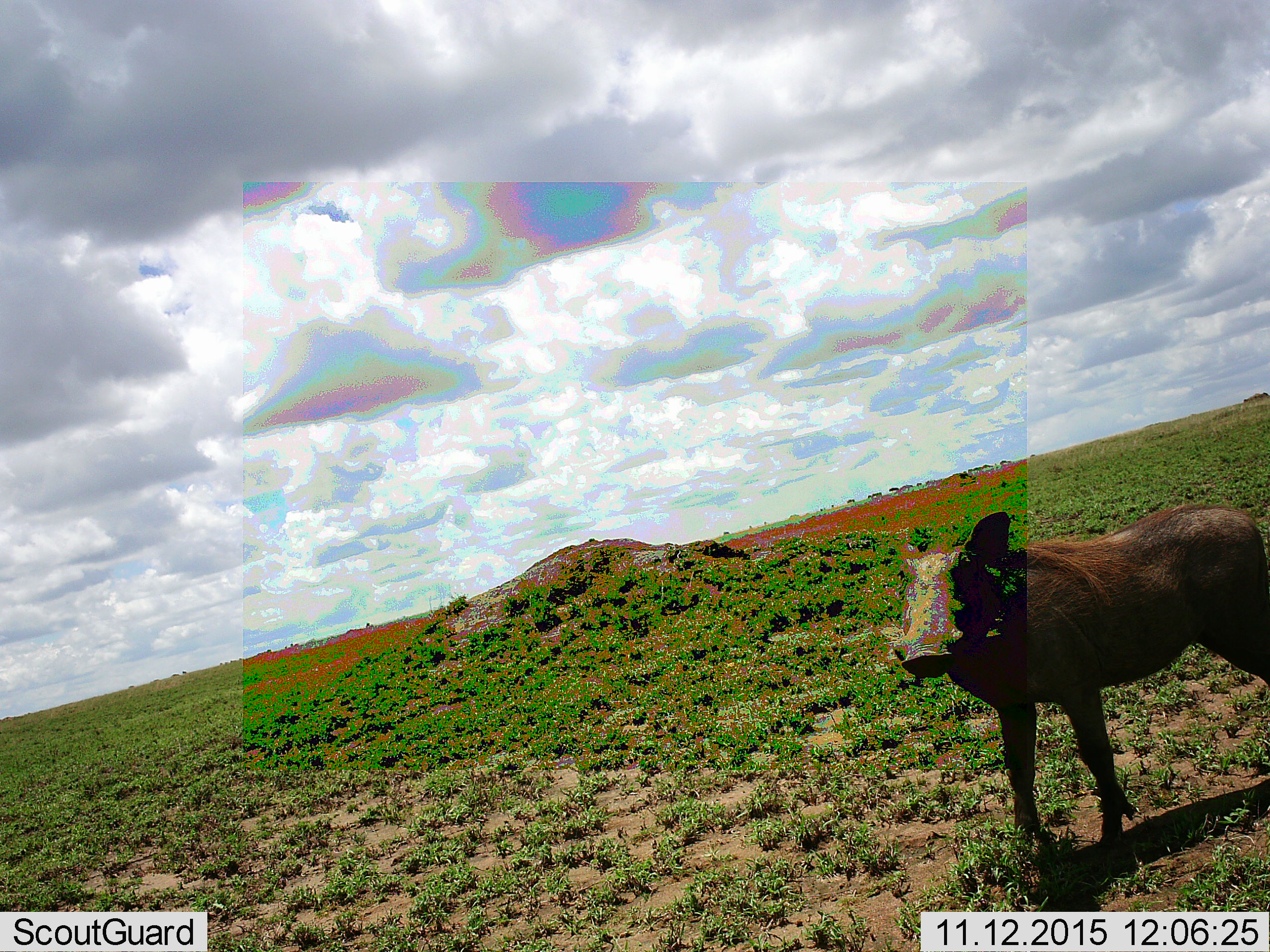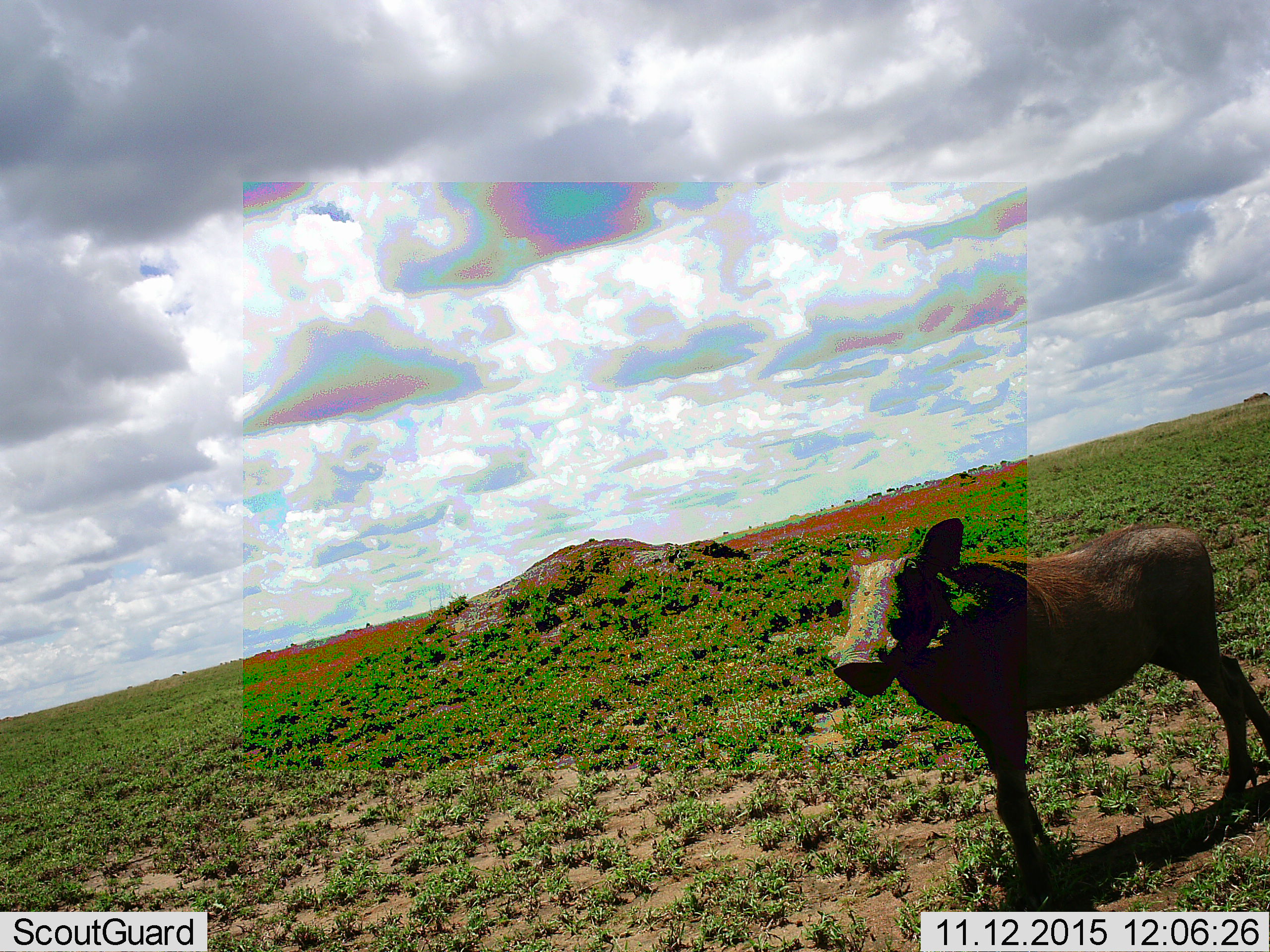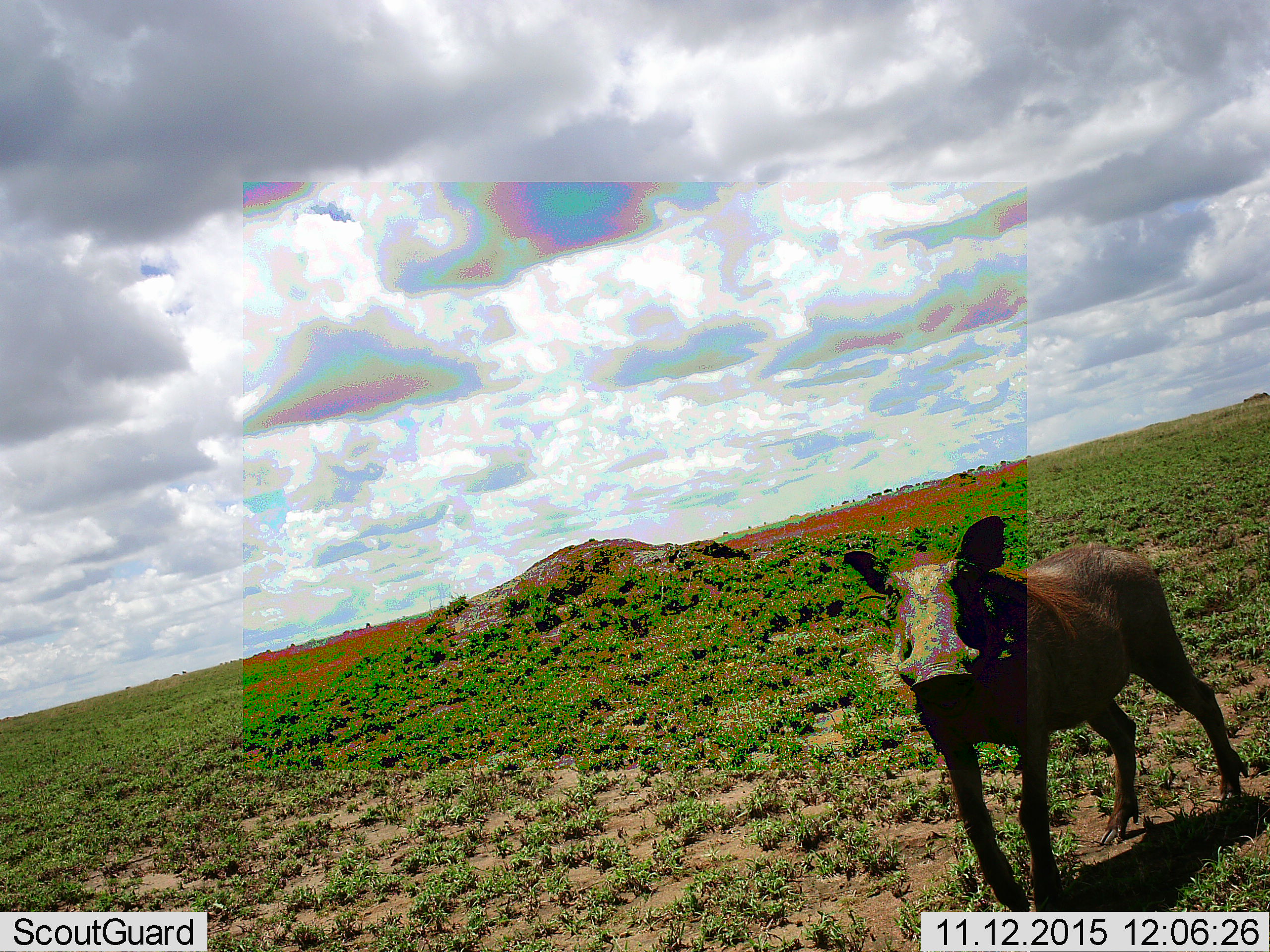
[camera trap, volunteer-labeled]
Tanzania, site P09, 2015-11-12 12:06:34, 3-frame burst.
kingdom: Animalia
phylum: Chordata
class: Mammalia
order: Artiodactyla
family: Suidae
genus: Phacochoerus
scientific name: Phacochoerus africanus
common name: warthog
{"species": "warthog (Phacochoerus africanus)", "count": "1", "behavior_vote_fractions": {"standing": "33%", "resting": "0%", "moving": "78%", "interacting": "0%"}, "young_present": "11%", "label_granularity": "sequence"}